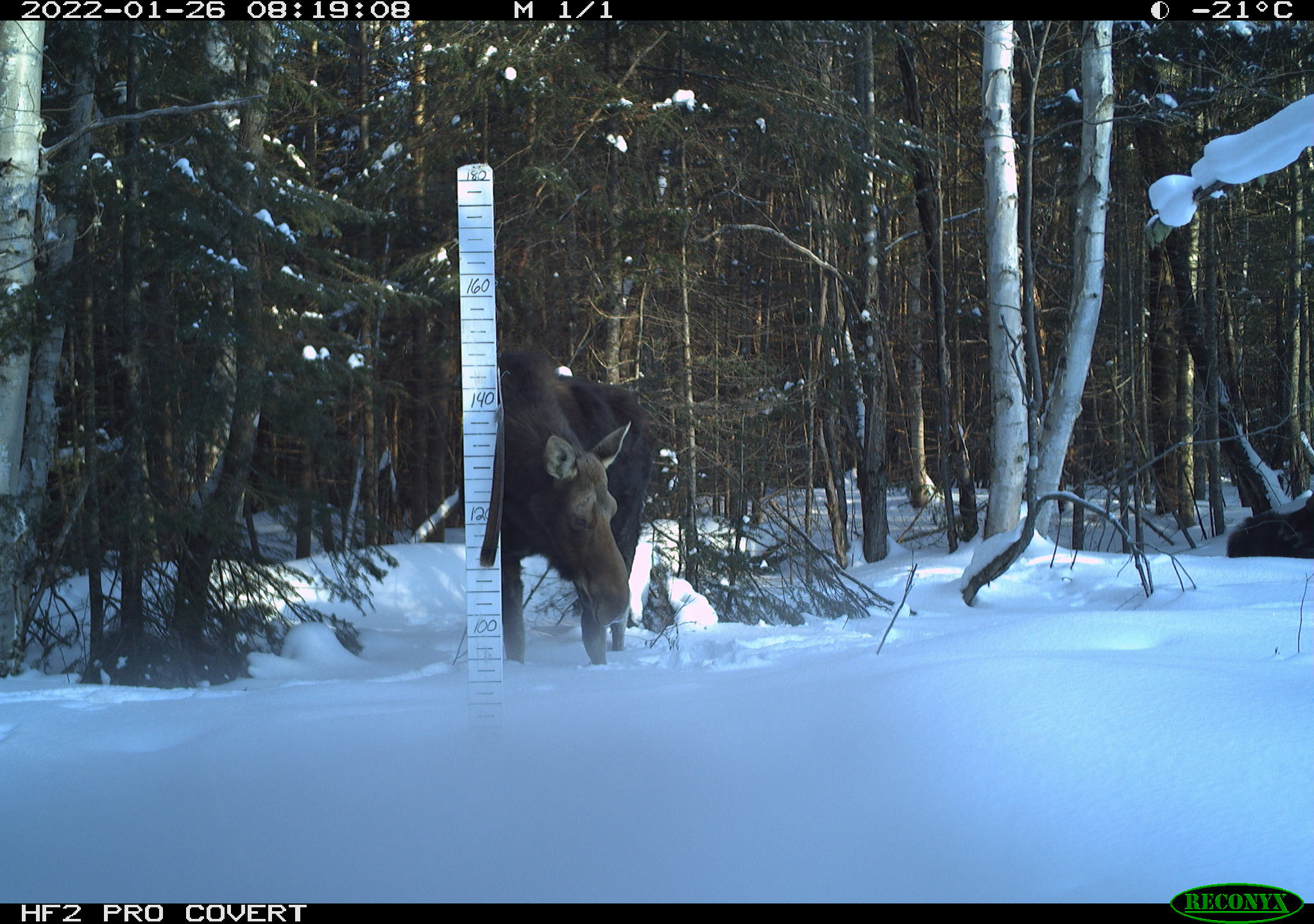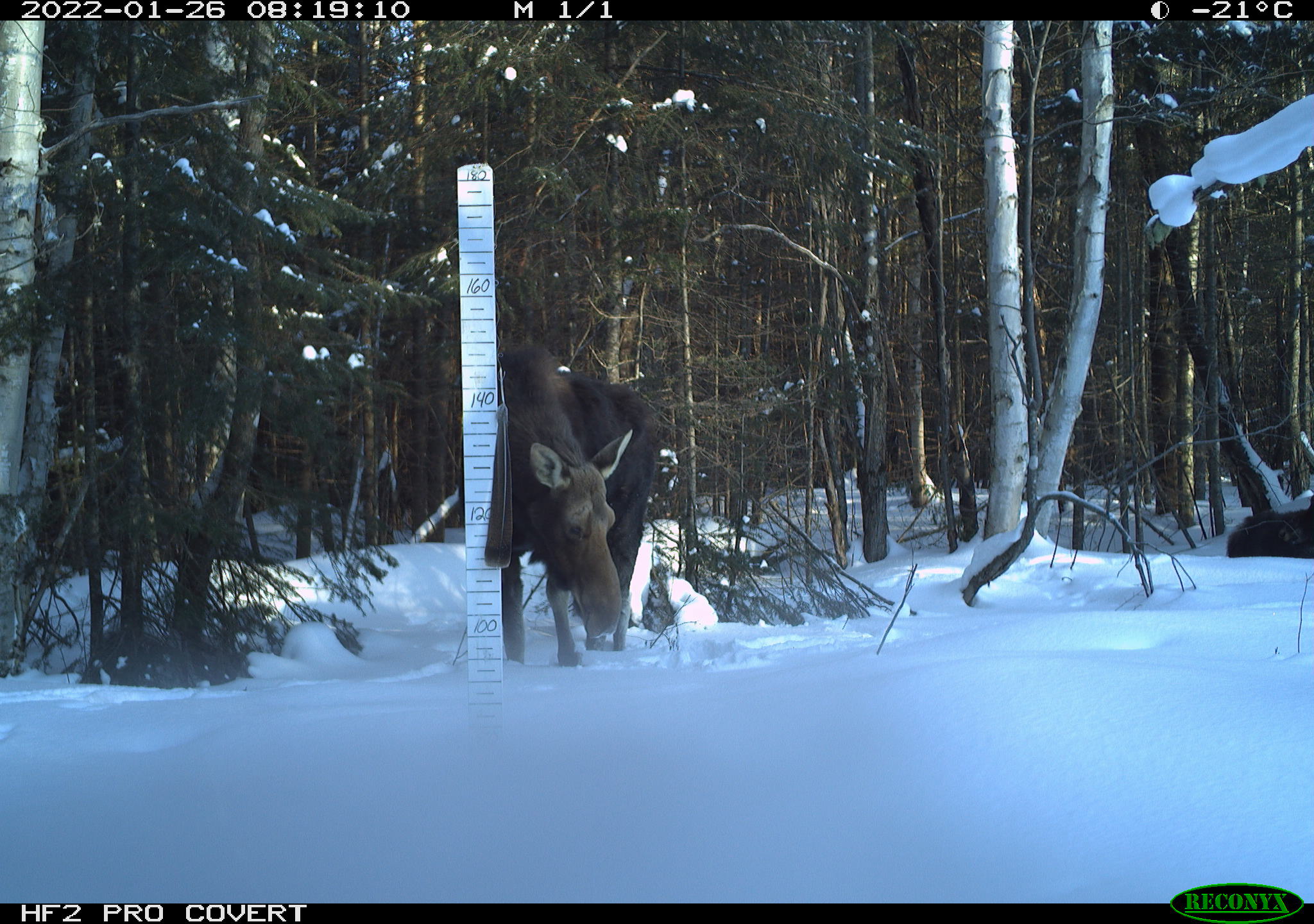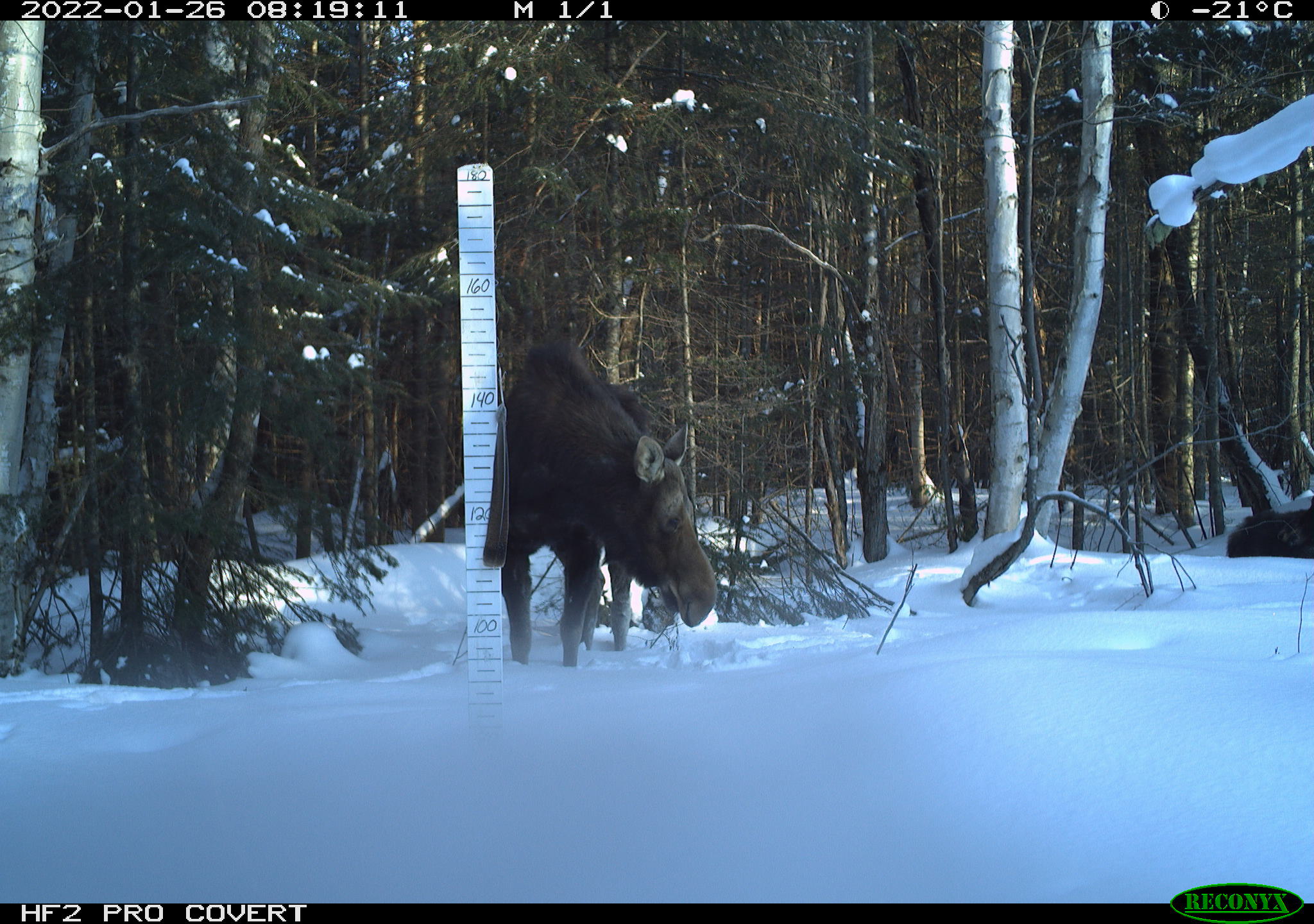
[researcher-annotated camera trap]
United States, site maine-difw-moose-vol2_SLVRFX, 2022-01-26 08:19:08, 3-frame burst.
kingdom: Animalia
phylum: Chordata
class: Mammalia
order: Artiodactyla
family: Cervidae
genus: Alces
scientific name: Alces alces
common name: moose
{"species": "moose (Alces alces)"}